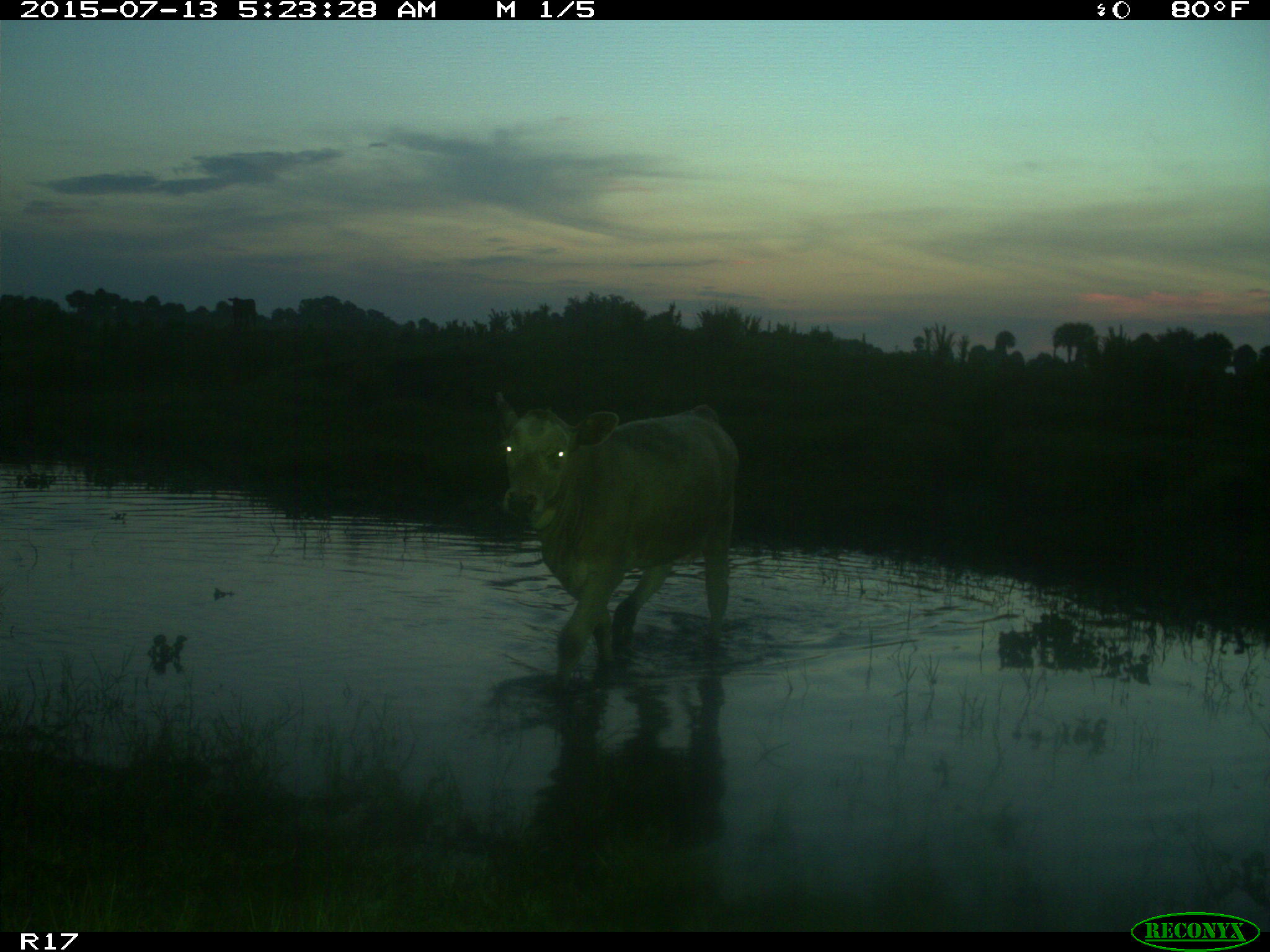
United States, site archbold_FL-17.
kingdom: Animalia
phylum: Chordata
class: Mammalia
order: Artiodactyla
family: Bovidae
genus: Bos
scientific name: Bos taurus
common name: domestic cow